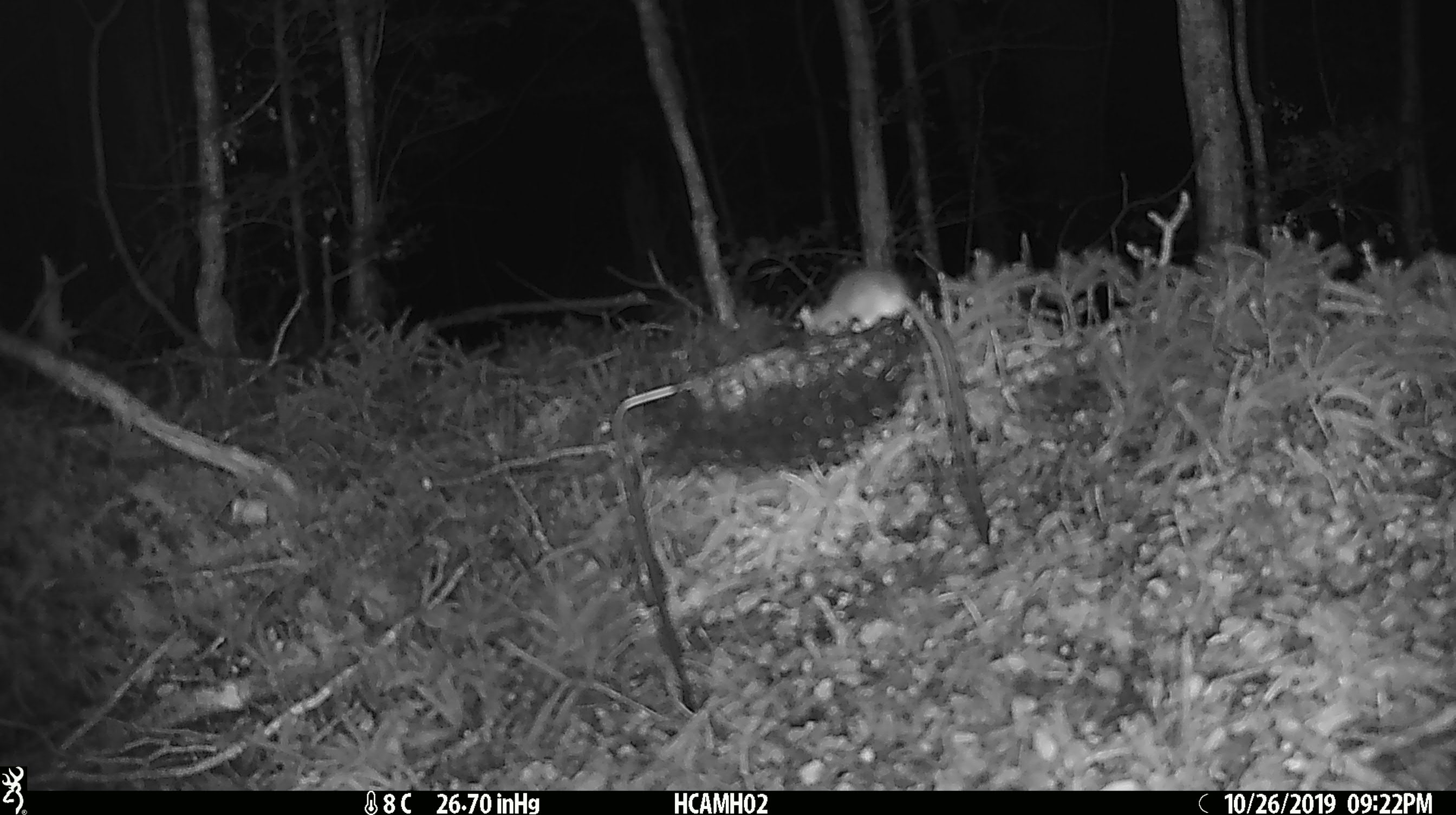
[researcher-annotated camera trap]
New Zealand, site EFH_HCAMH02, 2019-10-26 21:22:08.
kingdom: Animalia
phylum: Chordata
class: Mammalia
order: Rodentia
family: Muridae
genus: Mus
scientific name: Mus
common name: mouse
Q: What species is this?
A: Mouse (Mus).